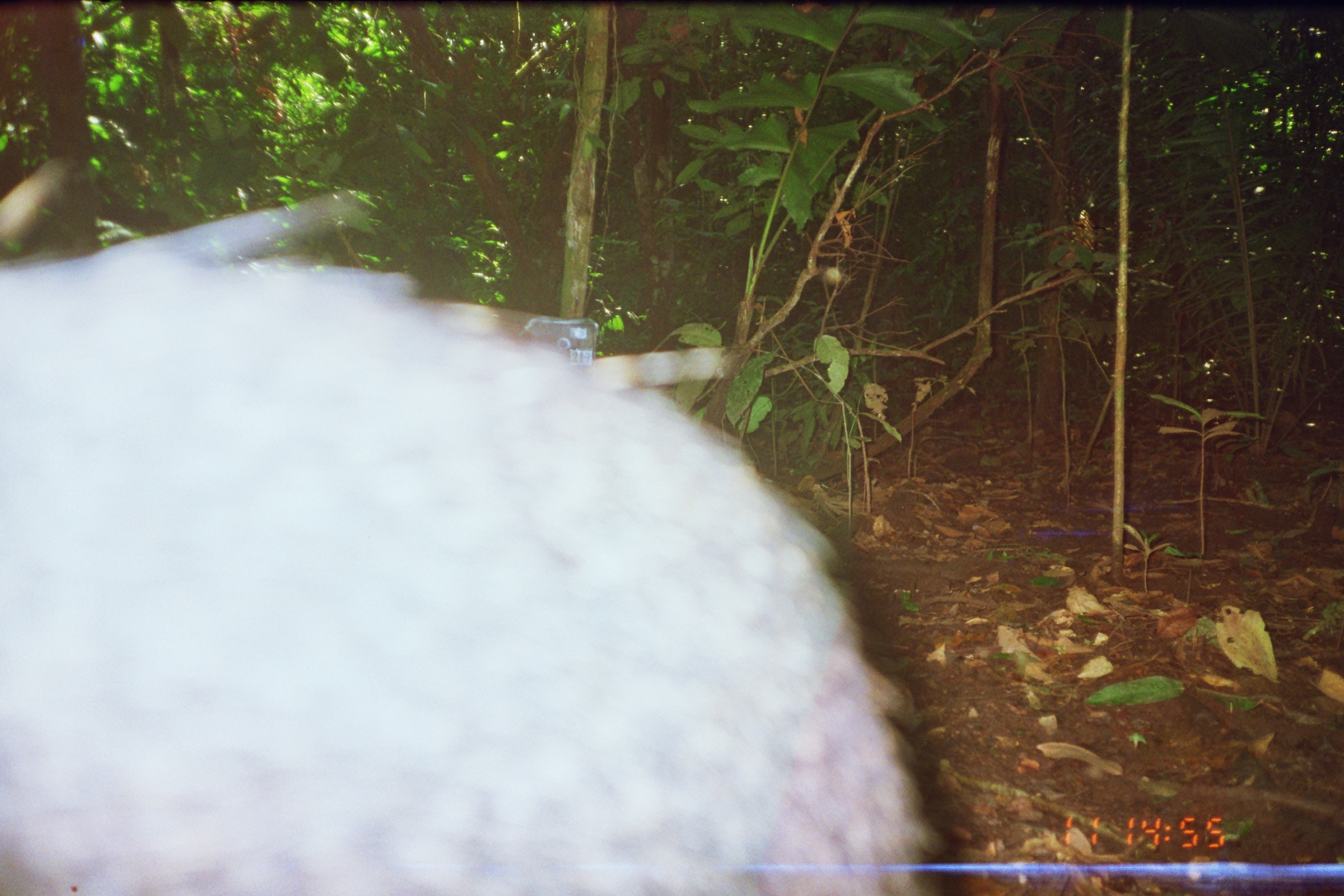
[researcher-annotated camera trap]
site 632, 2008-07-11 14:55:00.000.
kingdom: Animalia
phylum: Chordata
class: Mammalia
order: Artiodactyla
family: Tayassuidae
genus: Tayassu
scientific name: Tayassu pecari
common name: white-lipped peccary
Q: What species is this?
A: Tayassu pecari (white-lipped peccary).